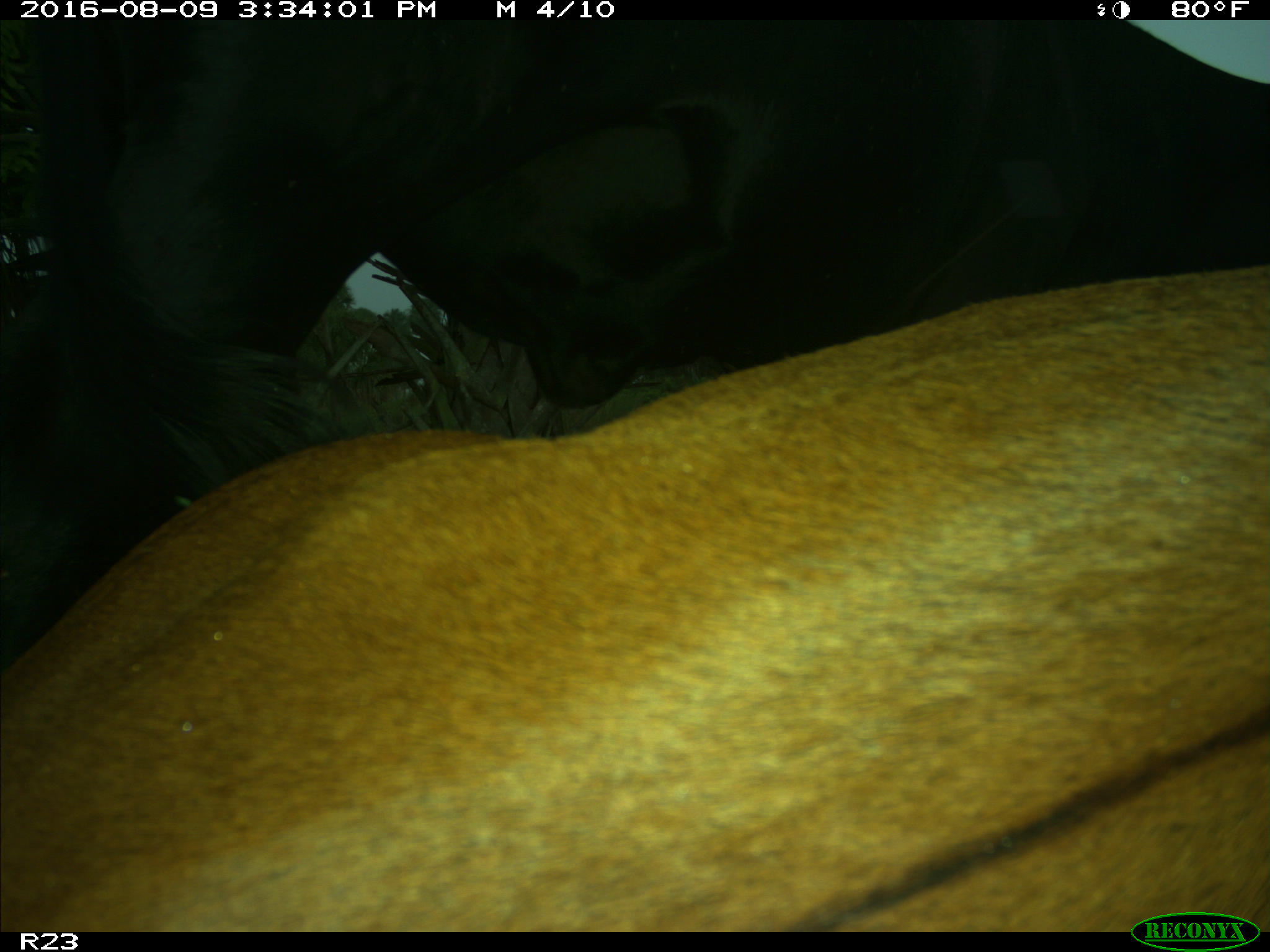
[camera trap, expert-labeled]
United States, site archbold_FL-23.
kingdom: Animalia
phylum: Chordata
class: Mammalia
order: Artiodactyla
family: Bovidae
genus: Bos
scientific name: Bos taurus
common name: domestic cow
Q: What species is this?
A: Bos taurus (domestic cow).